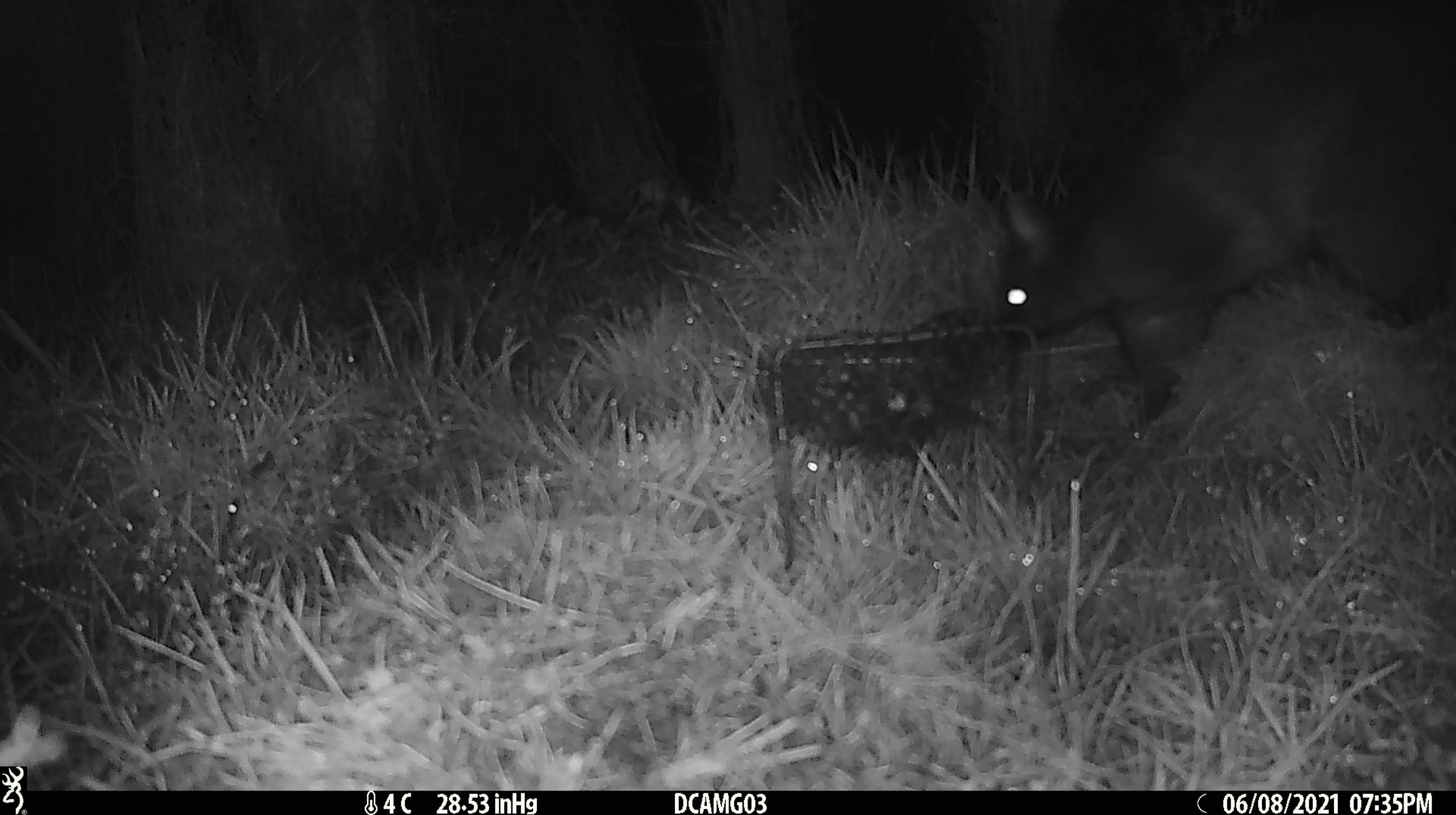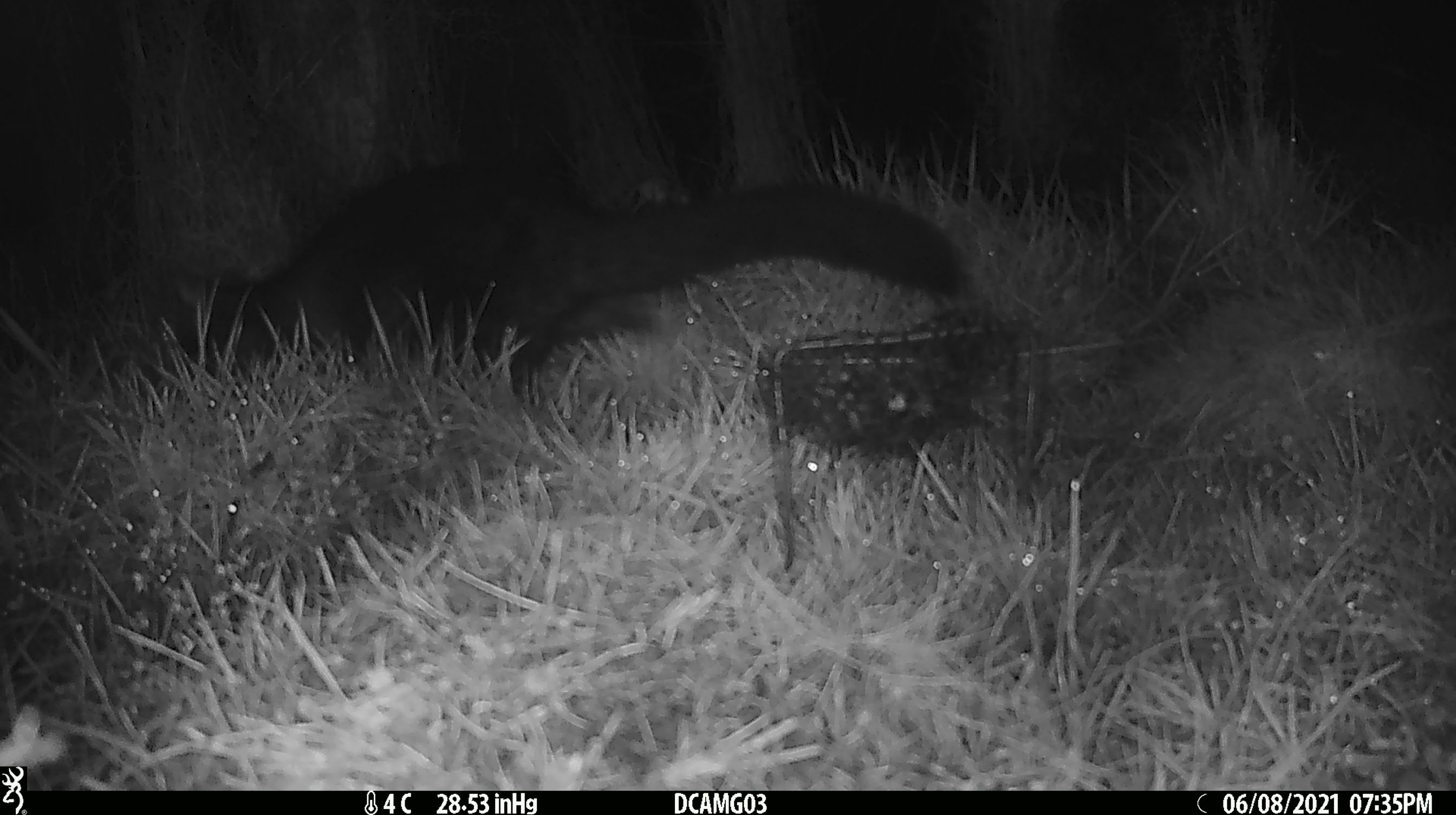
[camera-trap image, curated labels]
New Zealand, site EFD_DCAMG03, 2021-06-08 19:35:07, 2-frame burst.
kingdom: Animalia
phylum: Chordata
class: Mammalia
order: Diprotodontia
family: Phalangeridae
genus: Trichosurus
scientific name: Trichosurus vulpecula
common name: common brushtail possum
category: possum